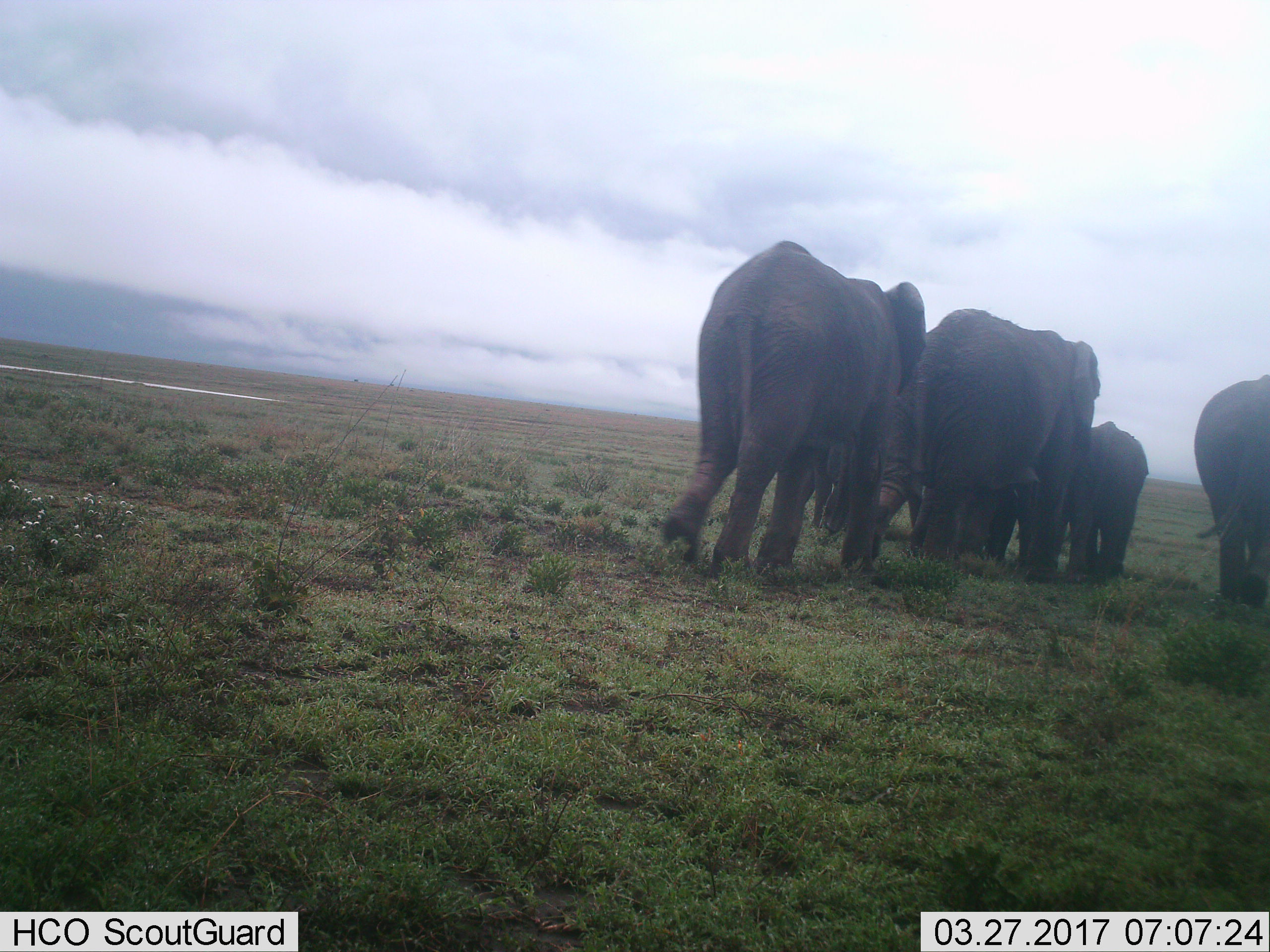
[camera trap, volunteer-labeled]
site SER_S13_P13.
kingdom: Animalia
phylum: Chordata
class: Mammalia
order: Proboscidea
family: Elephantidae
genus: Loxodonta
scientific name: Loxodonta africana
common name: african bush elephant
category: elephant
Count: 5.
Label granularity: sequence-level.